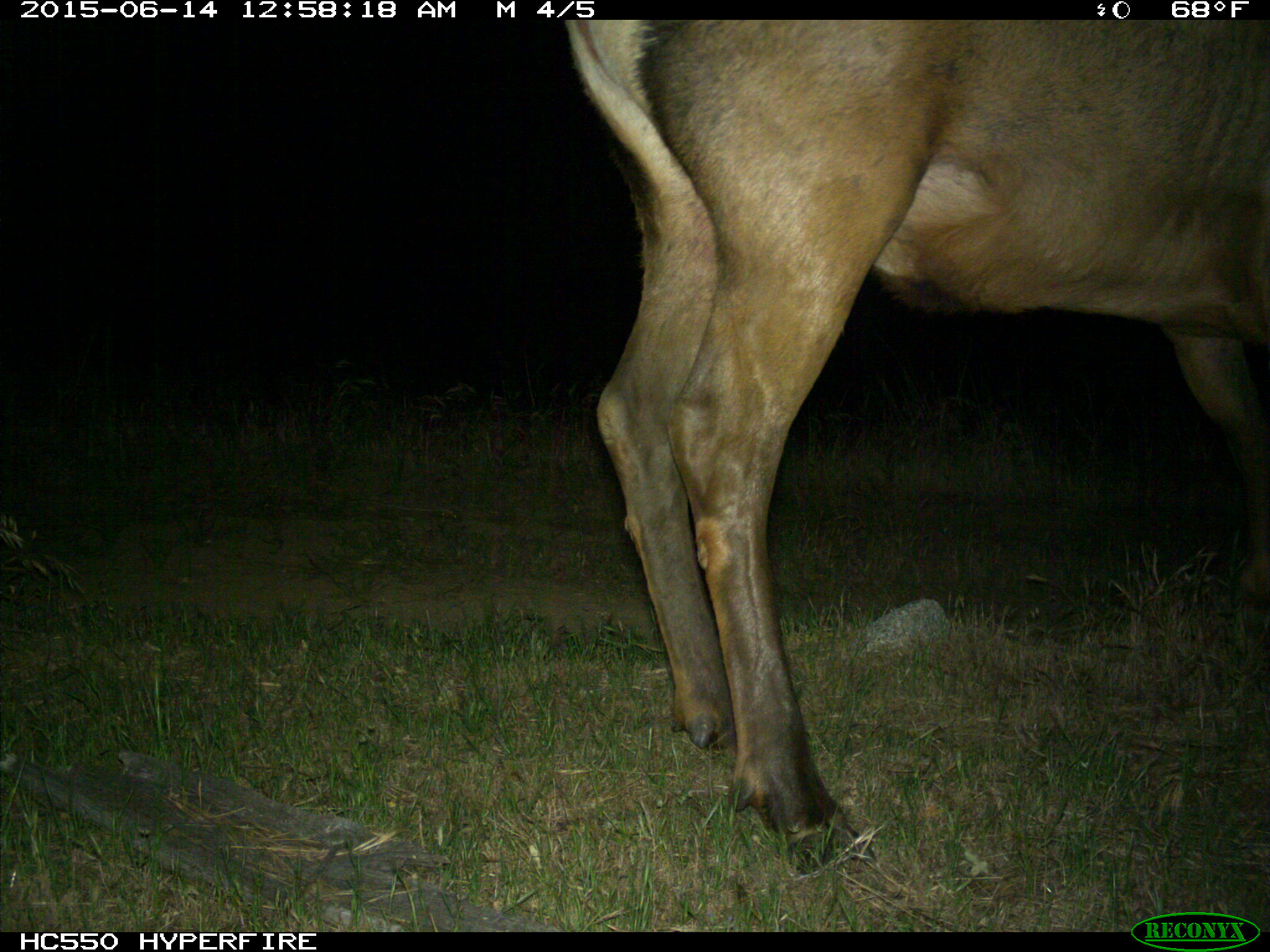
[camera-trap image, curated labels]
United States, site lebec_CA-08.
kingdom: Animalia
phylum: Chordata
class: Mammalia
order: Artiodactyla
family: Cervidae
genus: Cervus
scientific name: Cervus canadensis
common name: elk